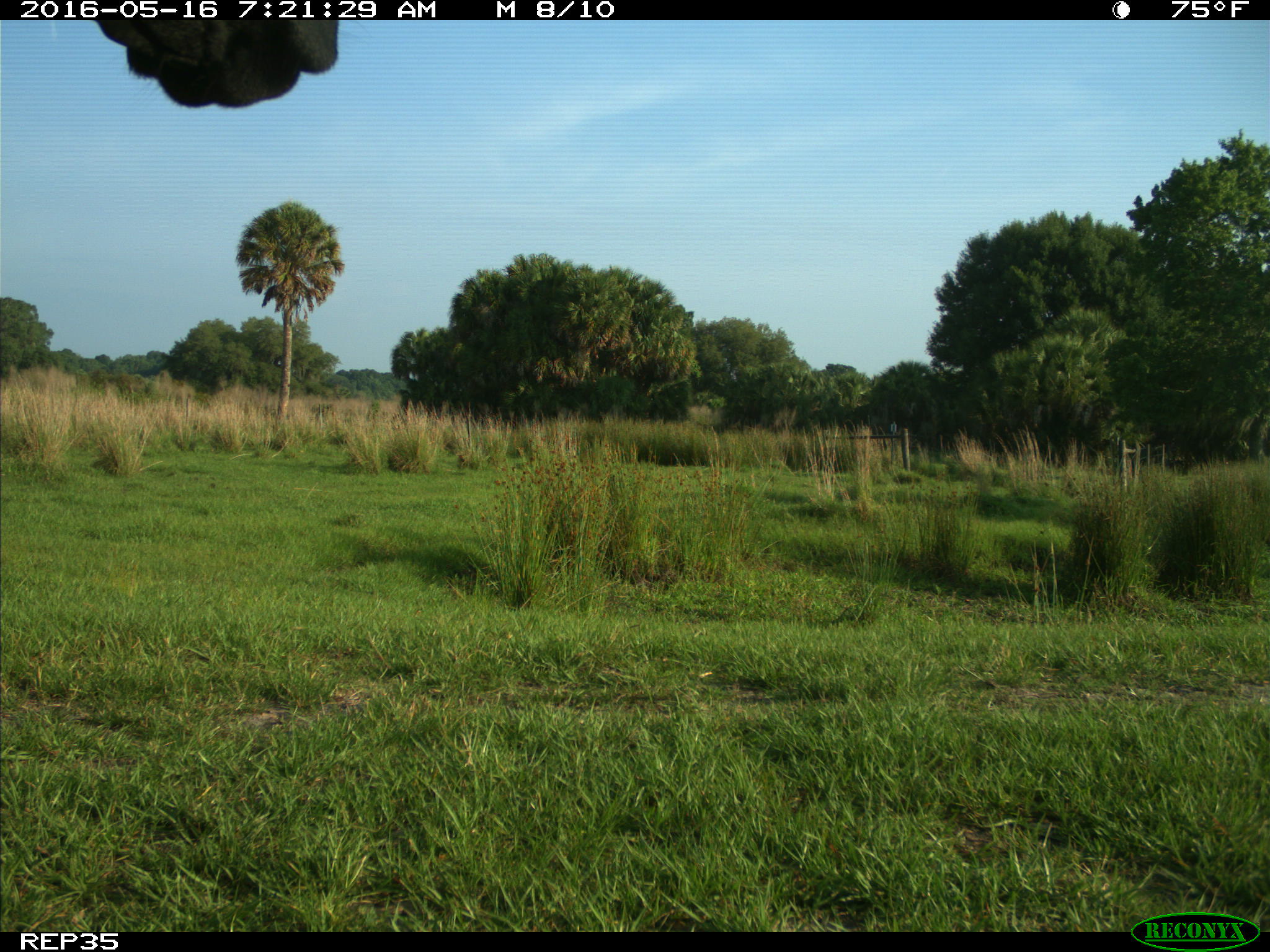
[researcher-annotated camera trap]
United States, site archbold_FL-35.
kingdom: Animalia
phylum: Chordata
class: Mammalia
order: Artiodactyla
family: Bovidae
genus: Bos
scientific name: Bos taurus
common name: domestic cow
Bos taurus (domestic cow).